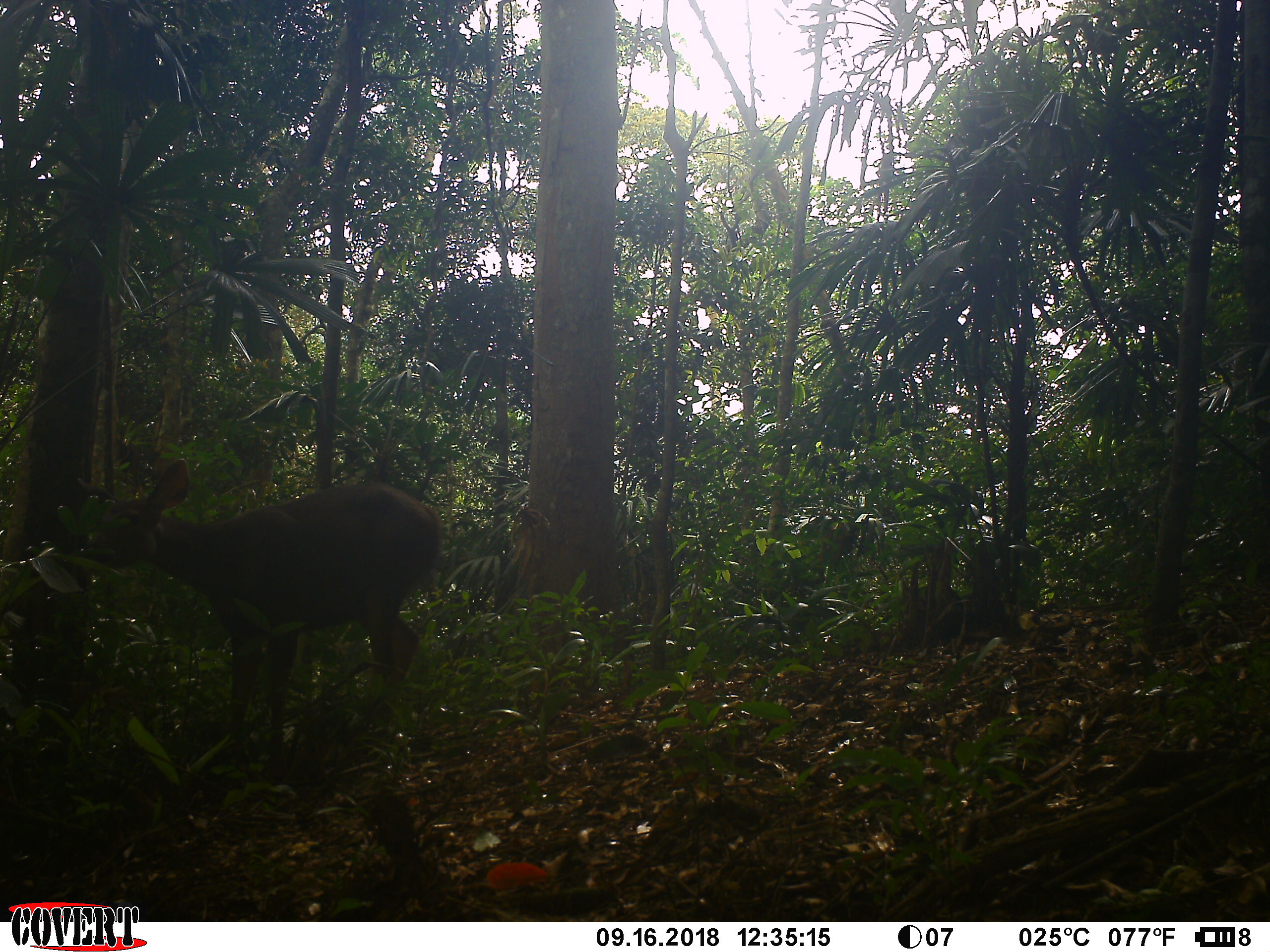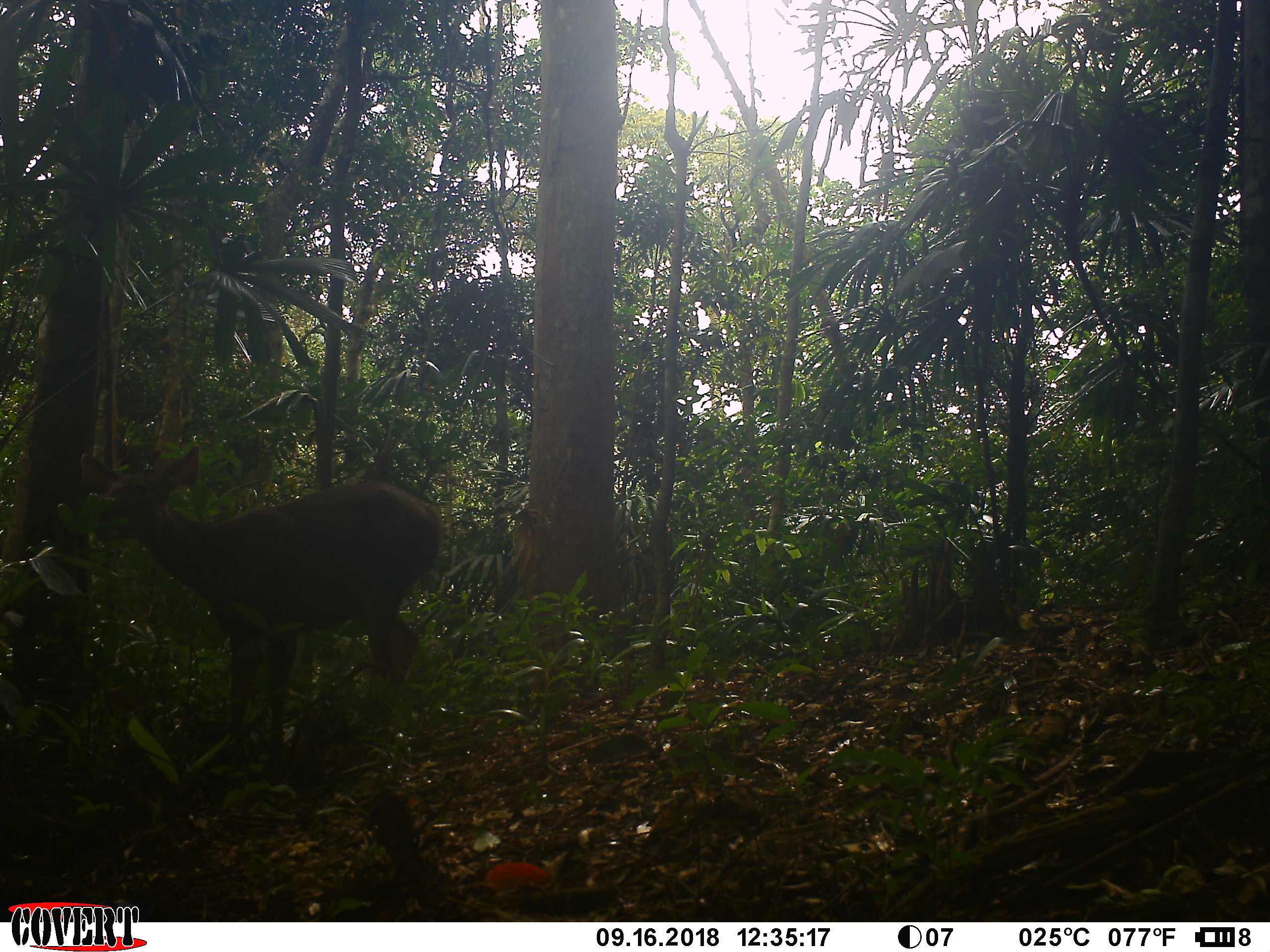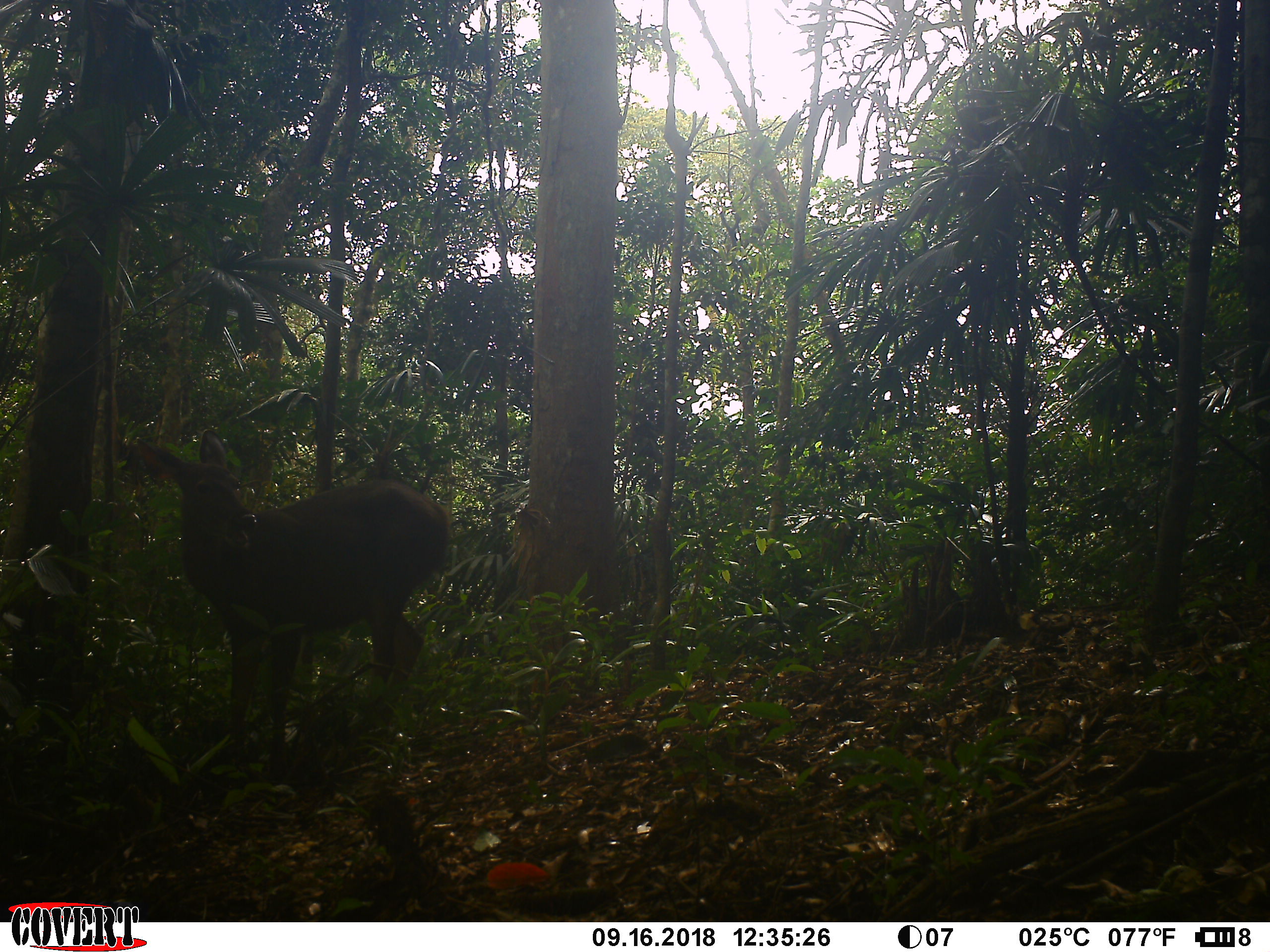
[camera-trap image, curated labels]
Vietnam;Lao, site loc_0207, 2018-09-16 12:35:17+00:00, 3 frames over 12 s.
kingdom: Animalia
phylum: Chordata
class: Mammalia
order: Artiodactyla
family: Cervidae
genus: Rusa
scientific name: Rusa unicolor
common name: sambar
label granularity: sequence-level